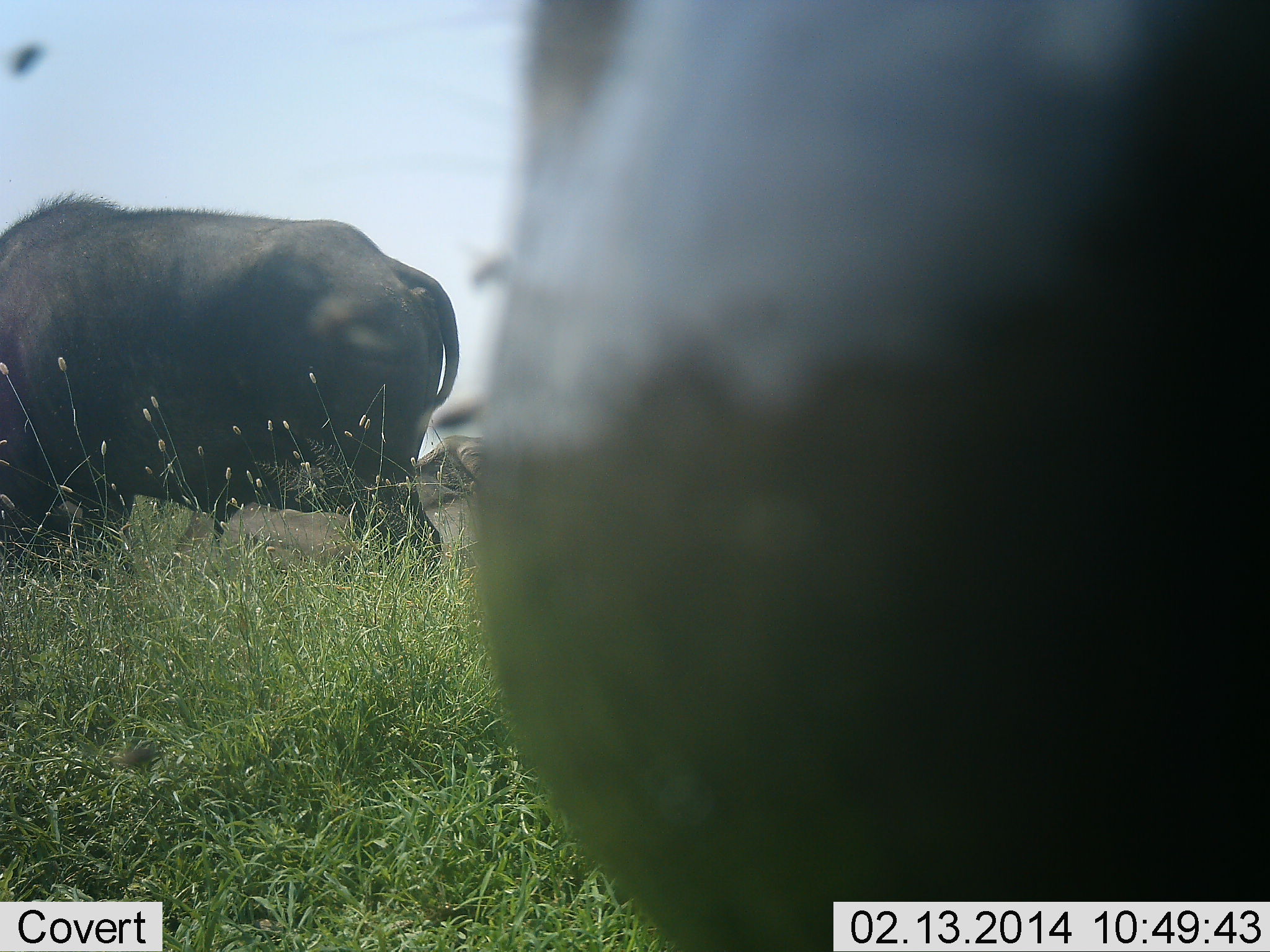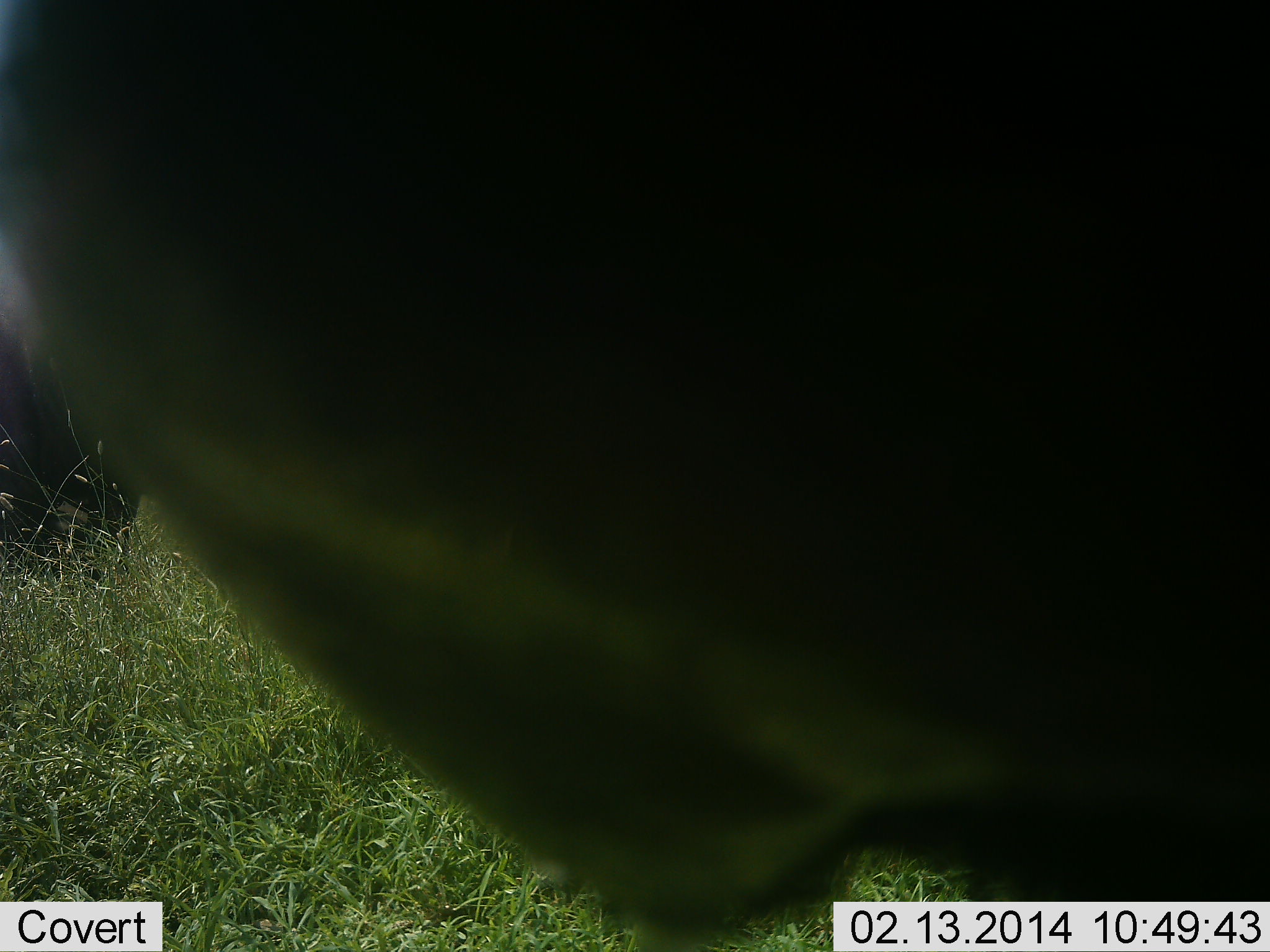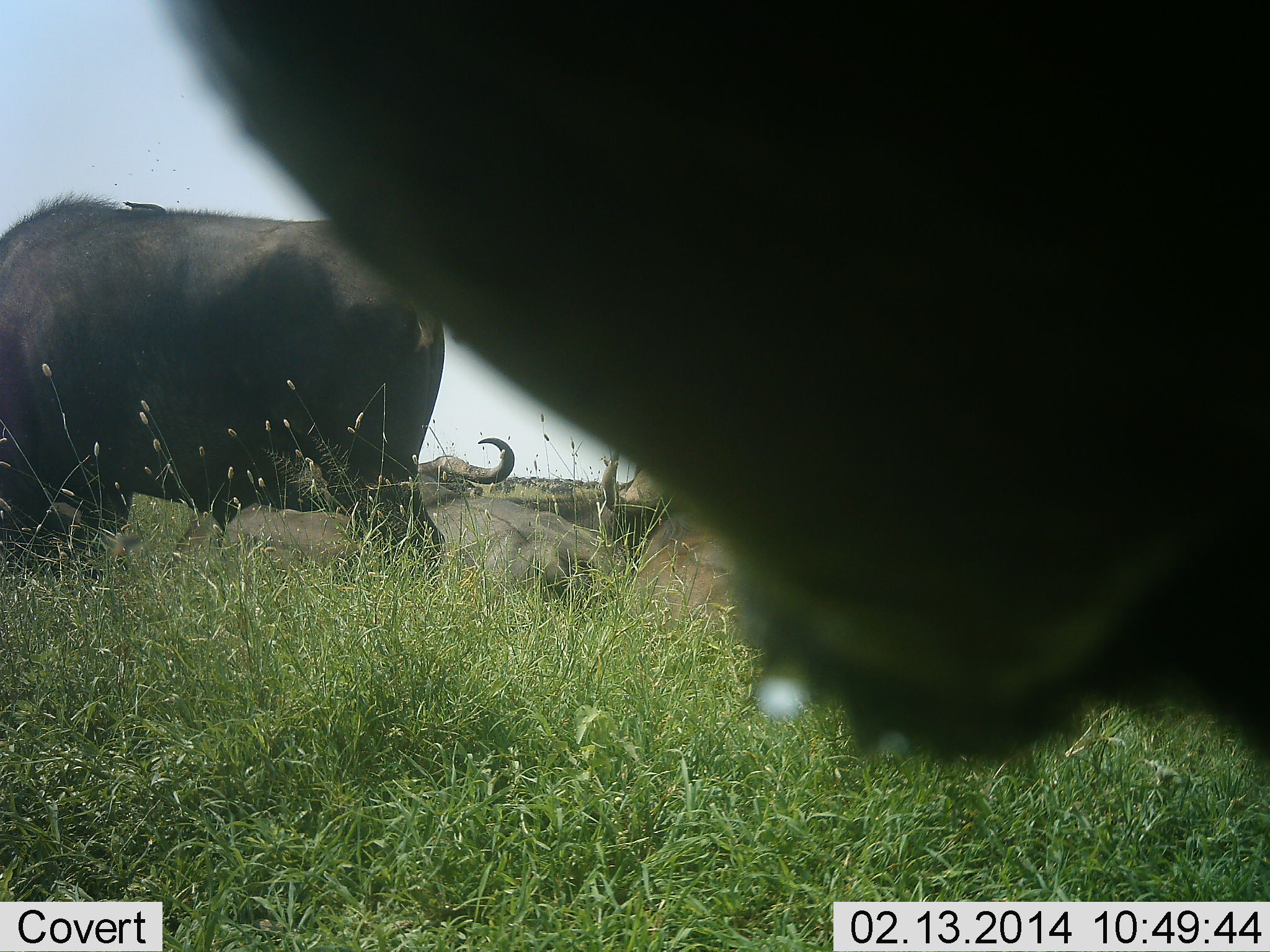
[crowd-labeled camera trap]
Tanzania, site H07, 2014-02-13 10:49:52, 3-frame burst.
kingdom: Animalia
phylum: Chordata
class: Mammalia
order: Artiodactyla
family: Bovidae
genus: Syncerus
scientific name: Syncerus caffer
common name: cape buffalo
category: buffalo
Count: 4.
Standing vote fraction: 90%.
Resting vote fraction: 70%.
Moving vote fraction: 10%.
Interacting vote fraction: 0%.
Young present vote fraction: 0%.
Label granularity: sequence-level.